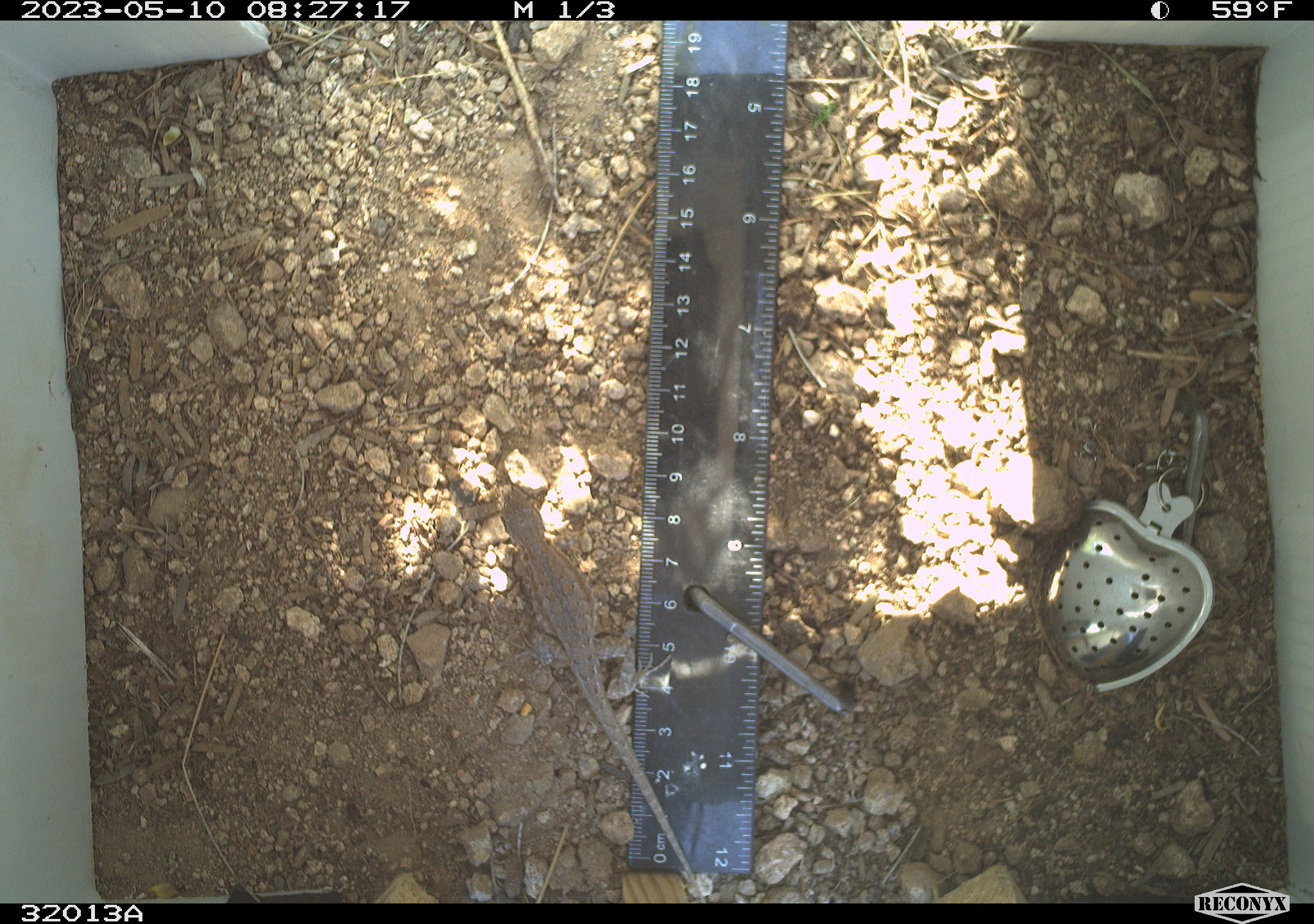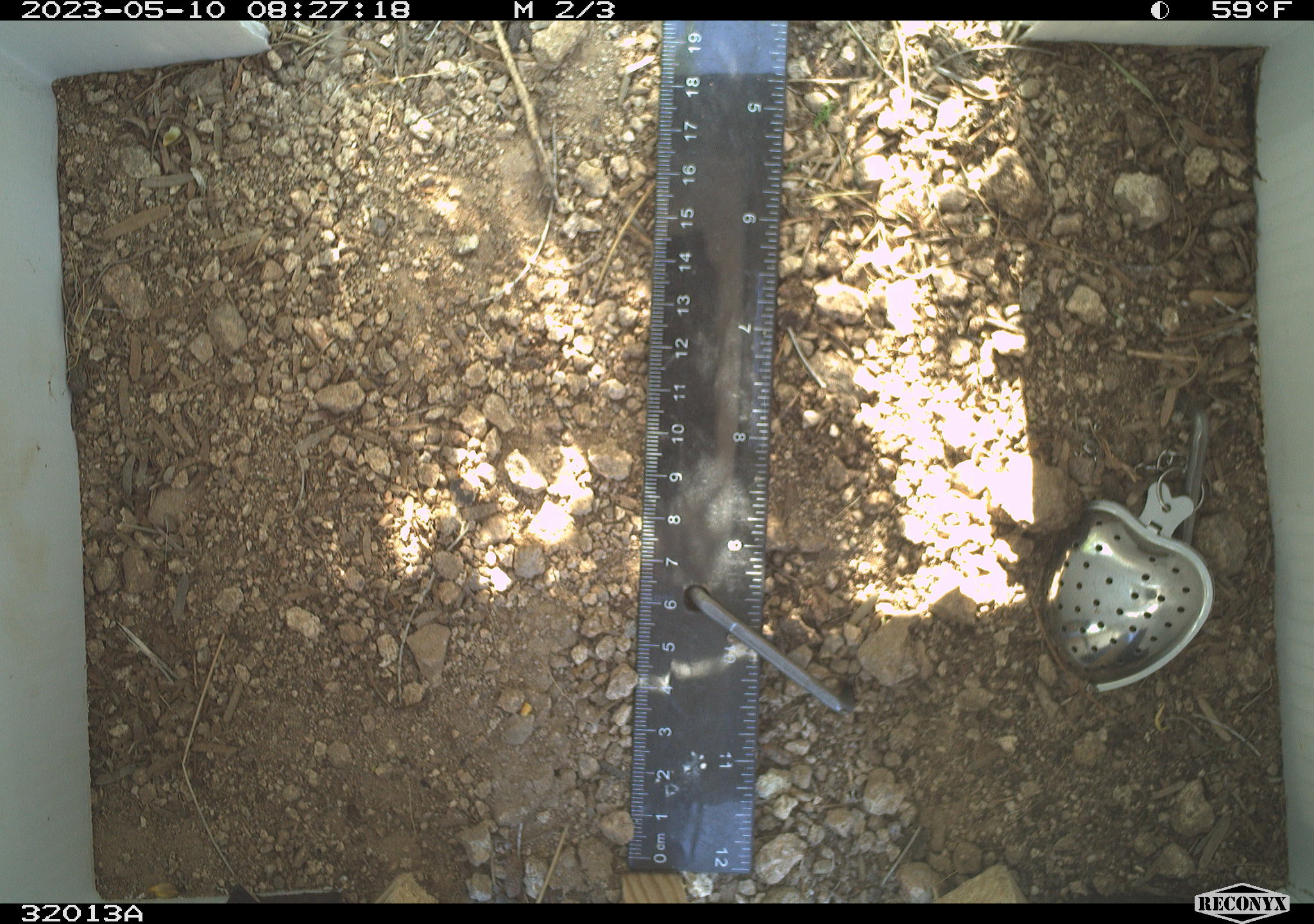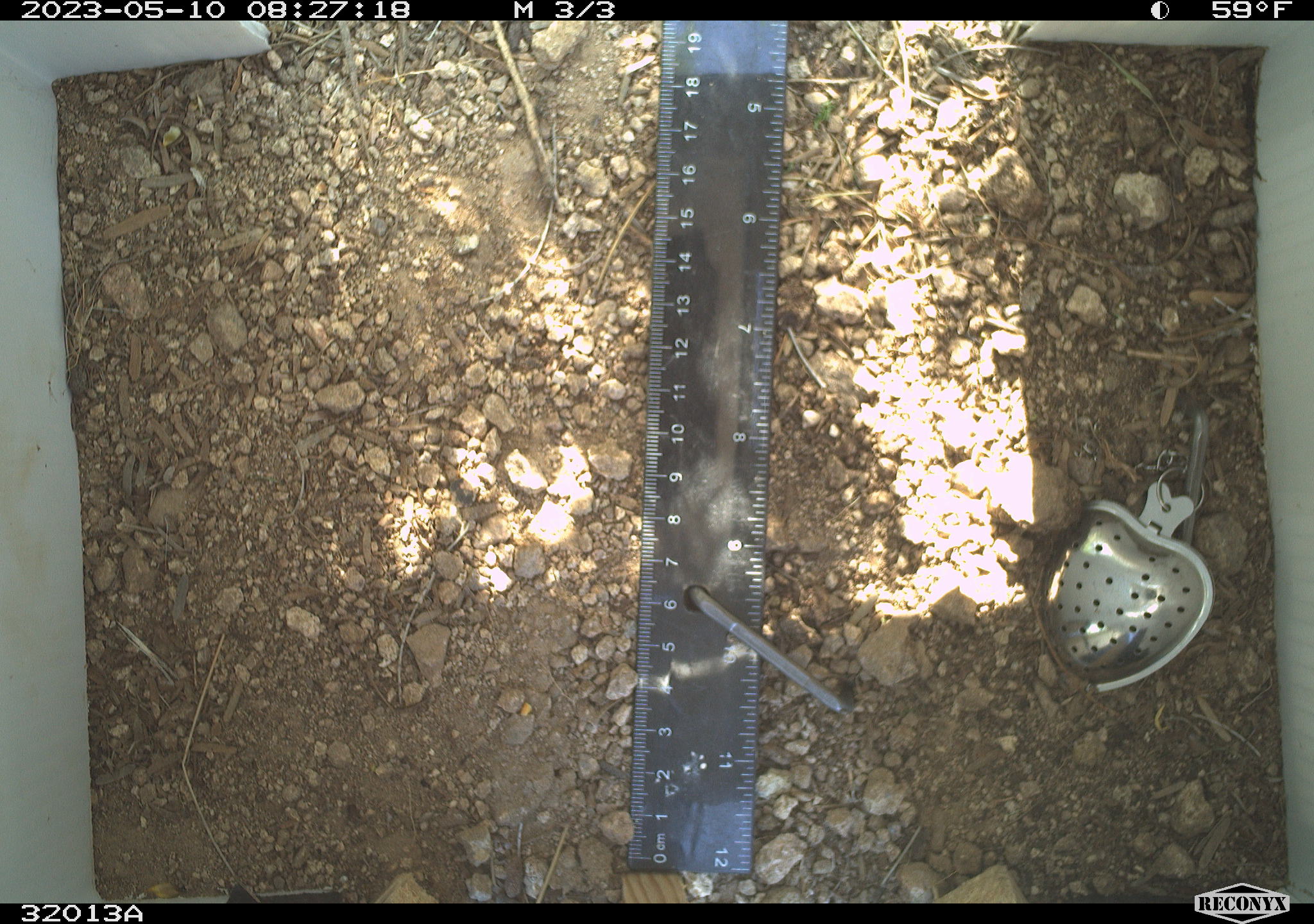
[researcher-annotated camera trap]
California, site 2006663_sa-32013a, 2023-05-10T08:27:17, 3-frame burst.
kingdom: Animalia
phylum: Chordata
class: Reptilia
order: Squamata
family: Phrynosomatidae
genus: Sceloporus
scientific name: Sceloporus graciosus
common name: common sagebrush lizard